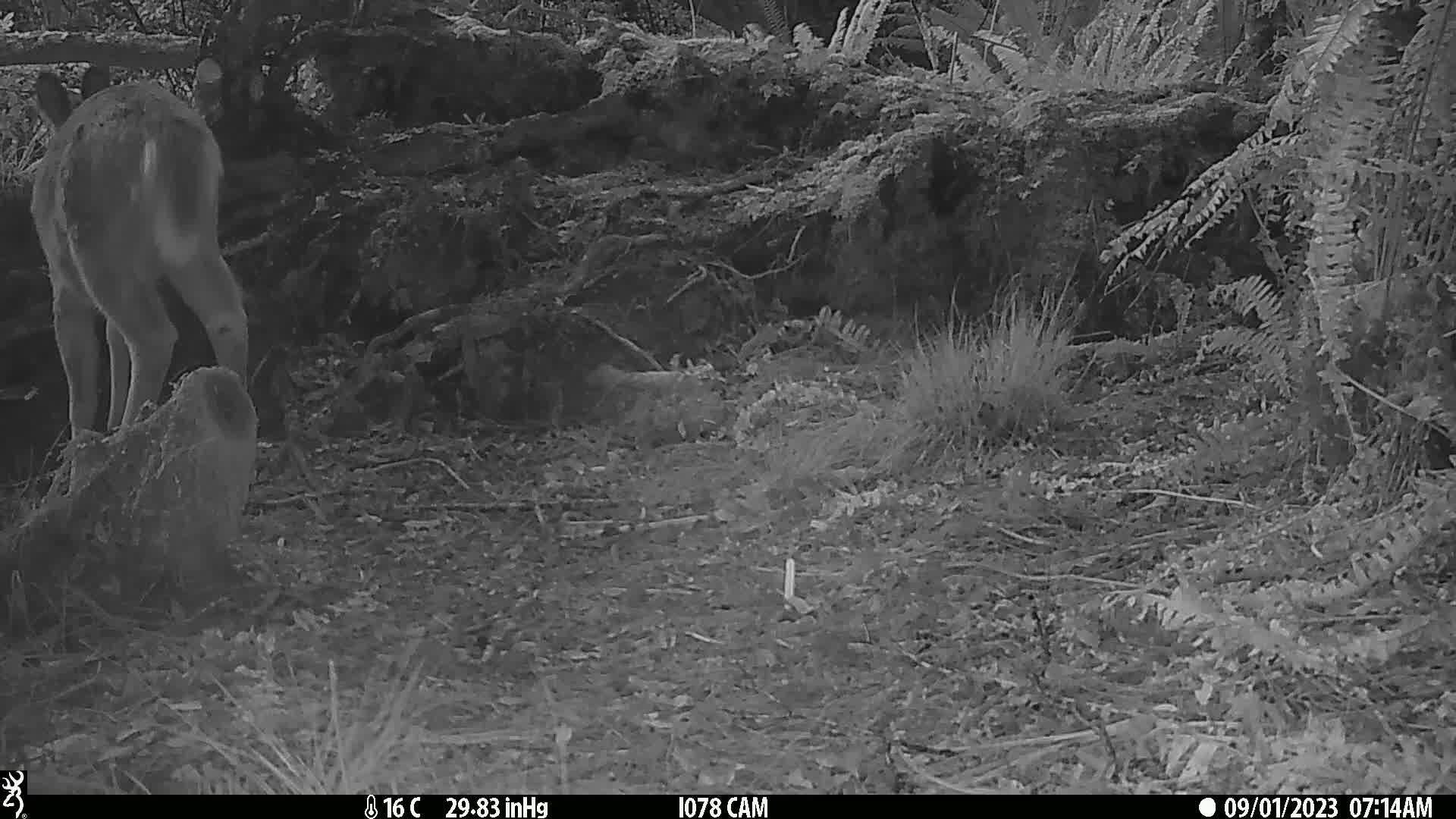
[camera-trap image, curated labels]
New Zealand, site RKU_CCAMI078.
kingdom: Animalia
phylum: Chordata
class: Mammalia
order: Artiodactyla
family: Cervidae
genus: Odocoileus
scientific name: Odocoileus virginianus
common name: white-tailed deer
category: white tailed deer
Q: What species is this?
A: White tailed deer (white-tailed deer) (Odocoileus virginianus).